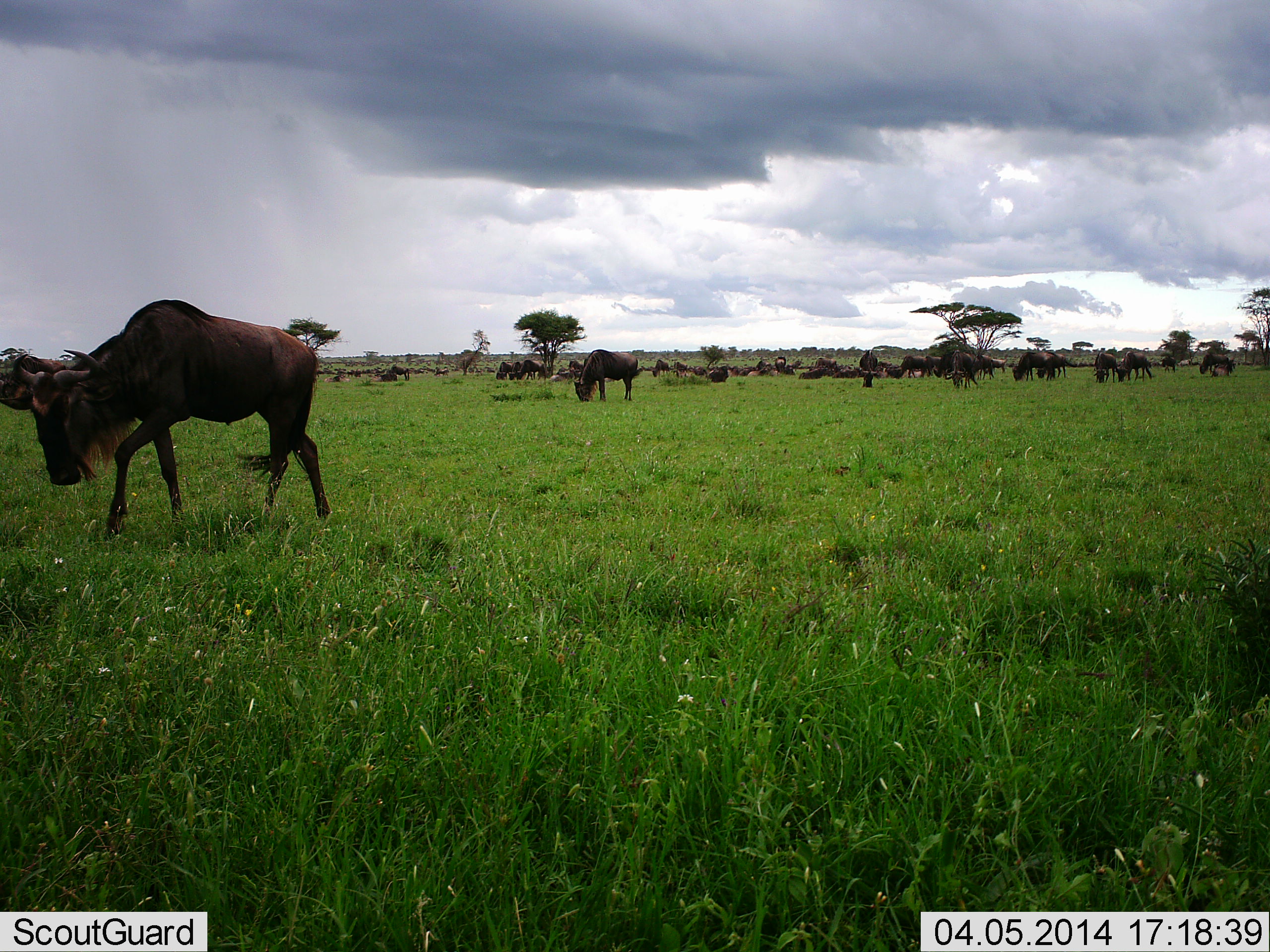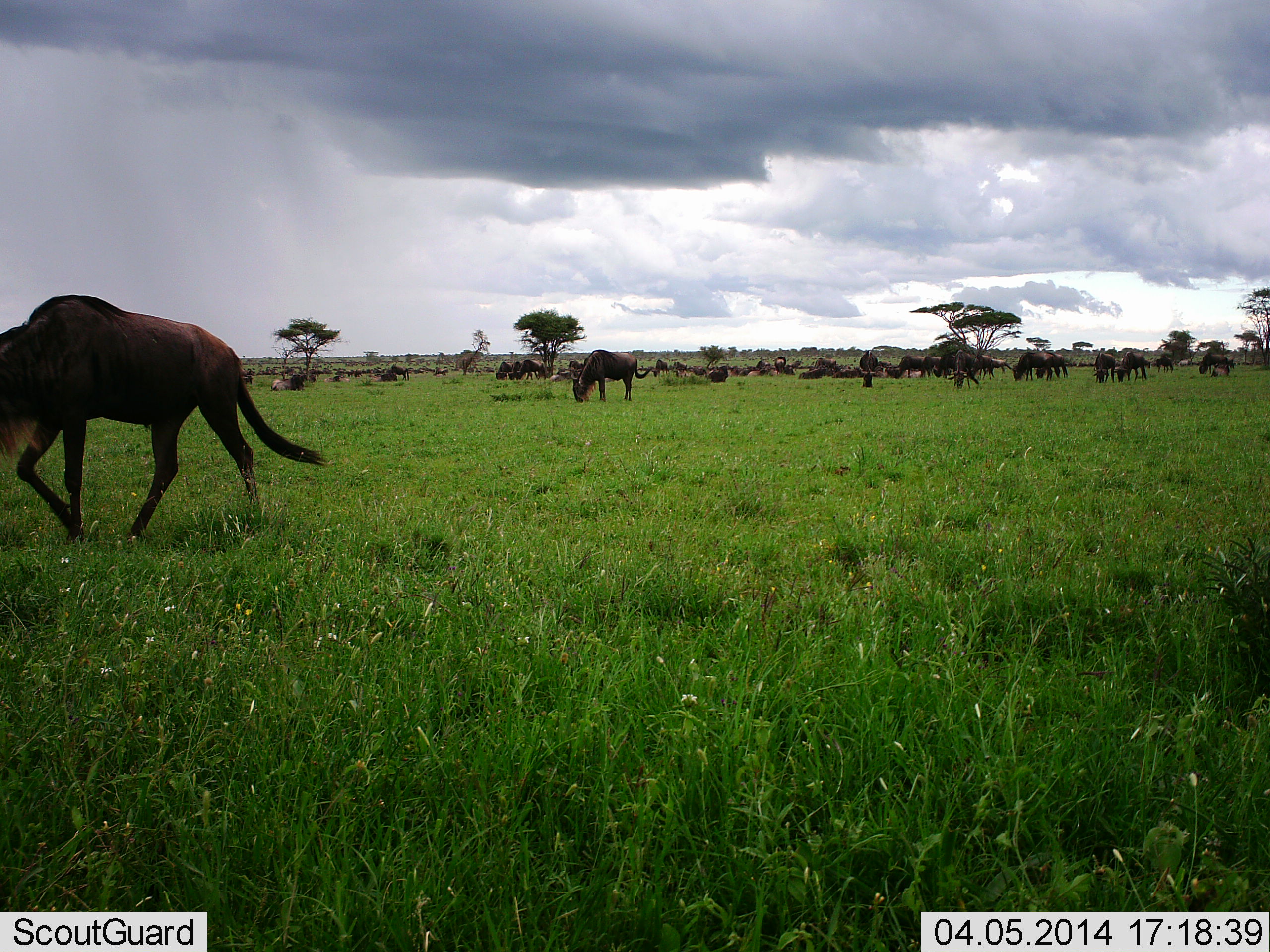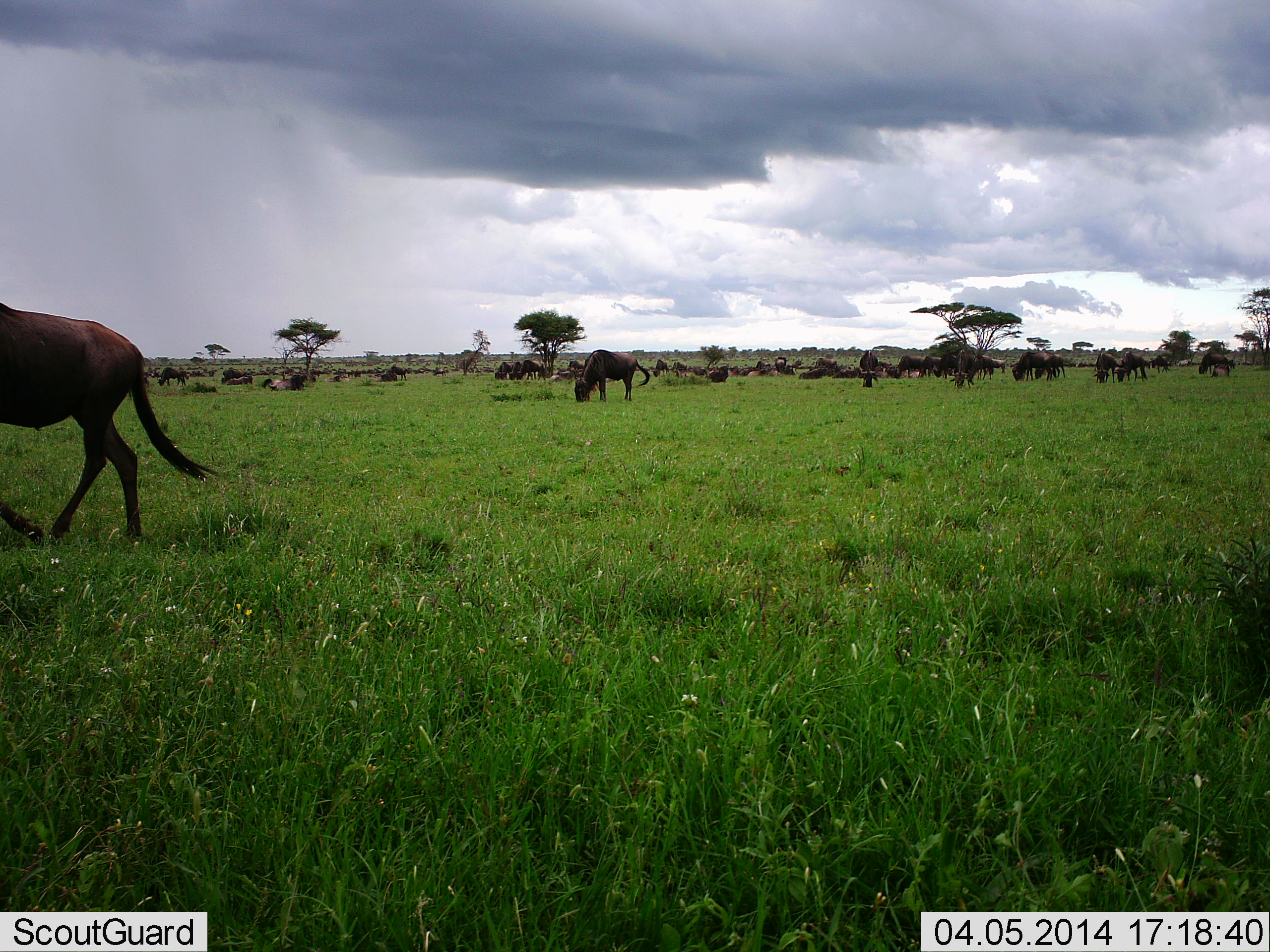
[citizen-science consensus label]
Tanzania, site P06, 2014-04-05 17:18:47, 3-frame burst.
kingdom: Animalia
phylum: Chordata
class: Mammalia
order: Artiodactyla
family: Bovidae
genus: Connochaetes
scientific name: Connochaetes taurinus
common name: blue wildebeest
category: wildebeest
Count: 11-50.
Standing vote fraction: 44%.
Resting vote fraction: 28%.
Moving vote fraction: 58%.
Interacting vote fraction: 11%.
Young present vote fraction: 3%.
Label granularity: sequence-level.